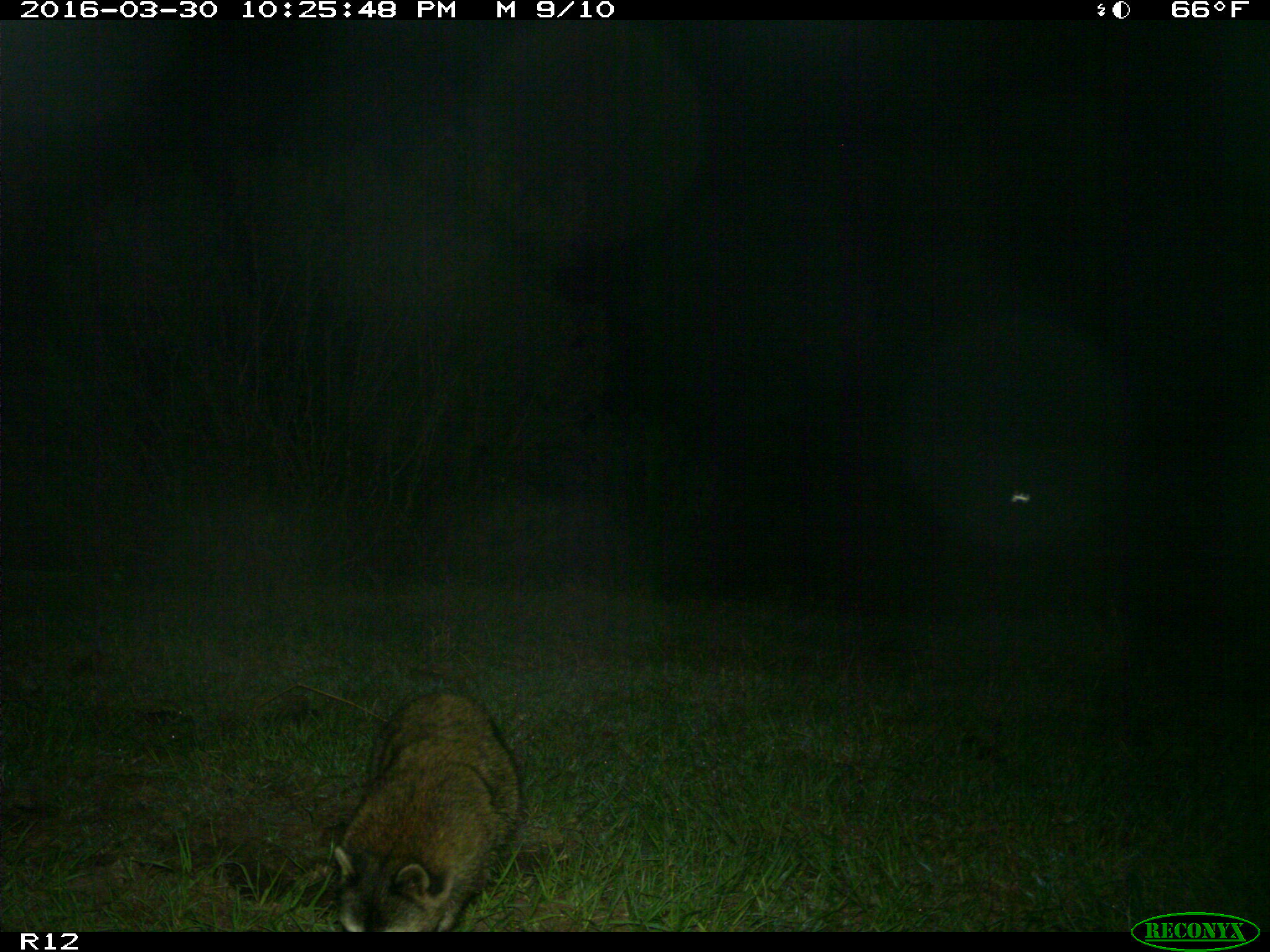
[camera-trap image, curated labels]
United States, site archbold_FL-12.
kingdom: Animalia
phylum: Chordata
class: Mammalia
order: Carnivora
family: Procyonidae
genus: Procyon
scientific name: Procyon lotor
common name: common raccoon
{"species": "Procyon lotor (common raccoon)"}